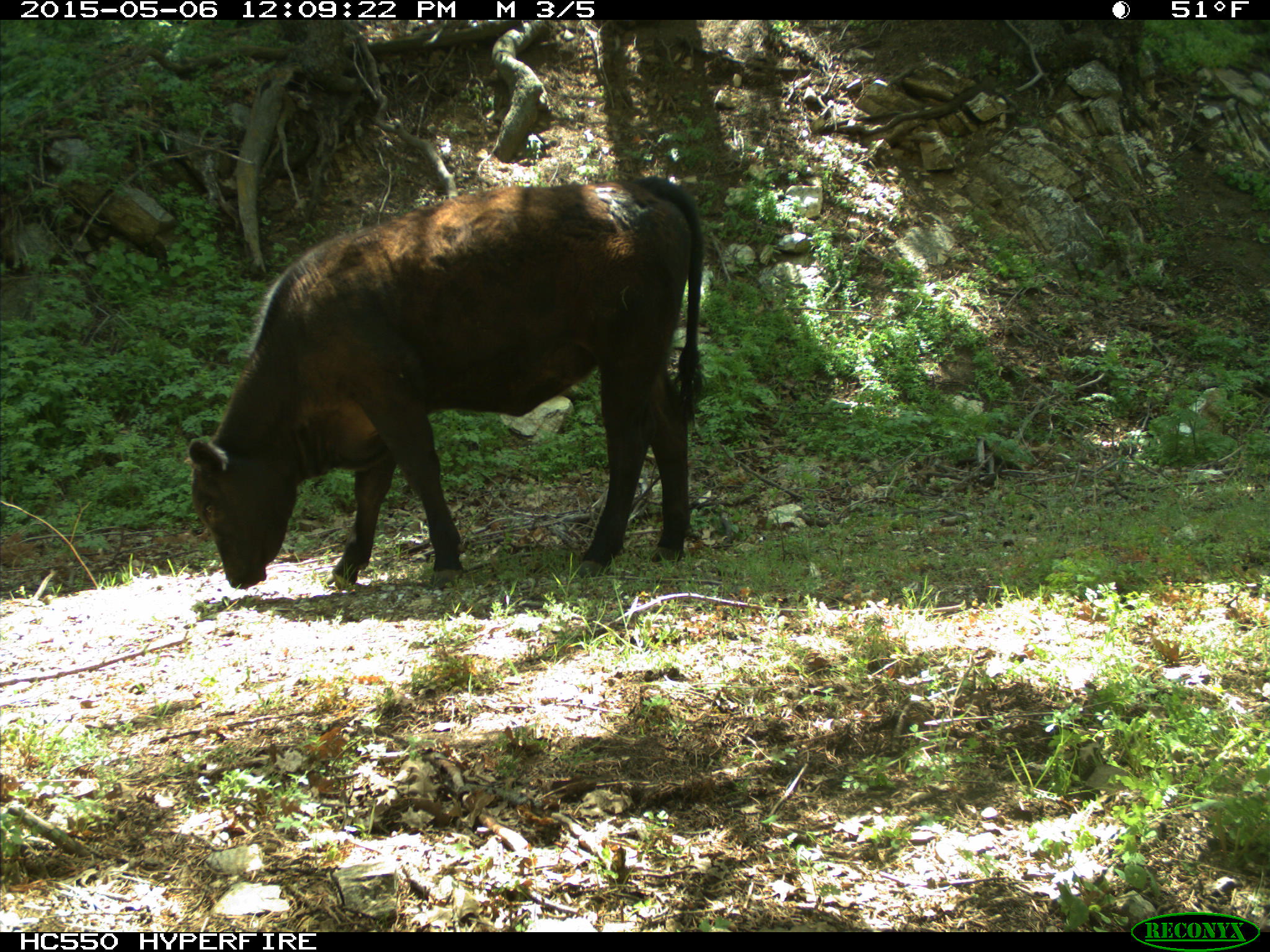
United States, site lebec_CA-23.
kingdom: Animalia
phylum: Chordata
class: Mammalia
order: Artiodactyla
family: Bovidae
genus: Bos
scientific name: Bos taurus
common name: domestic cow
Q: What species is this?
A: Bos taurus (domestic cow).